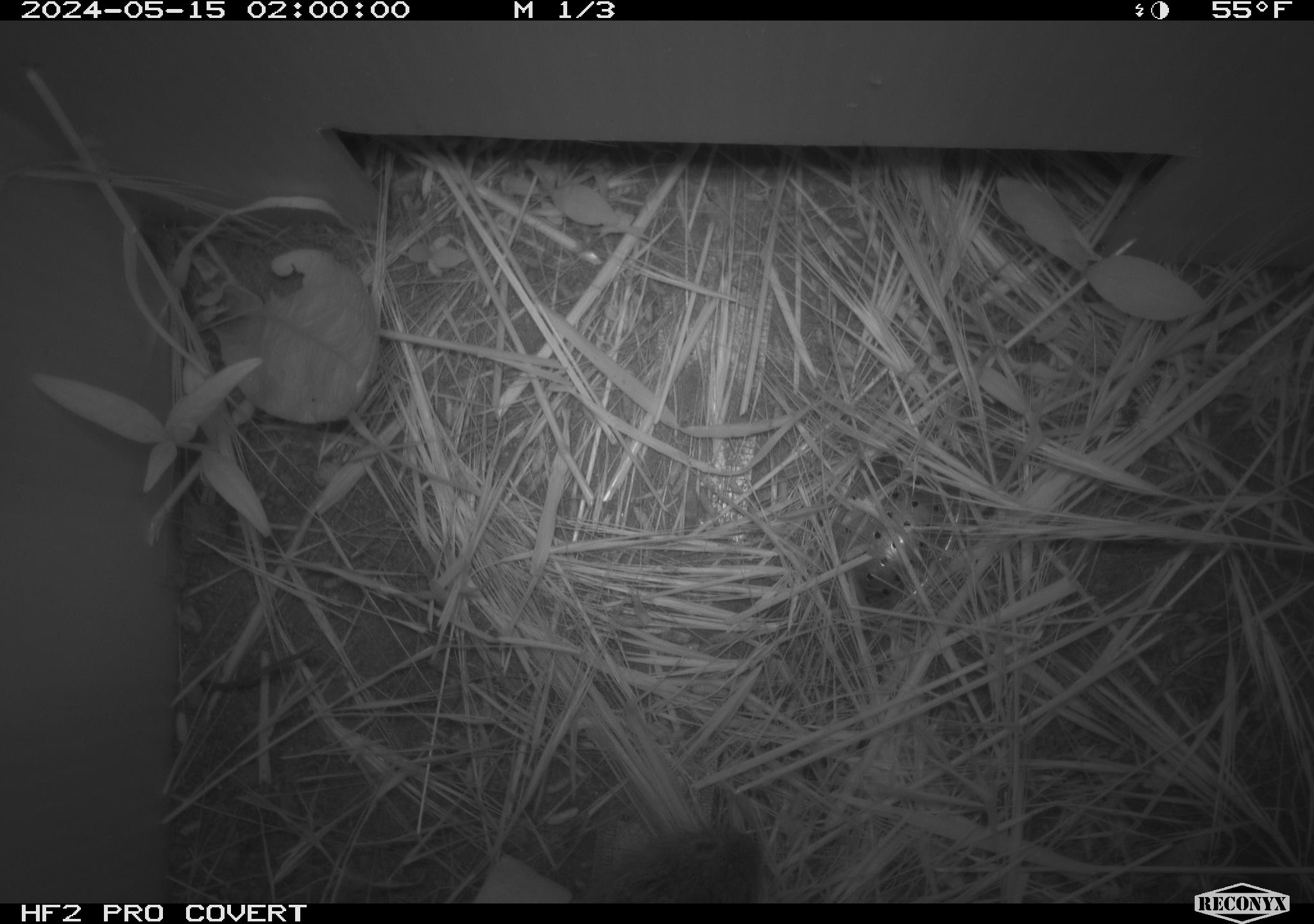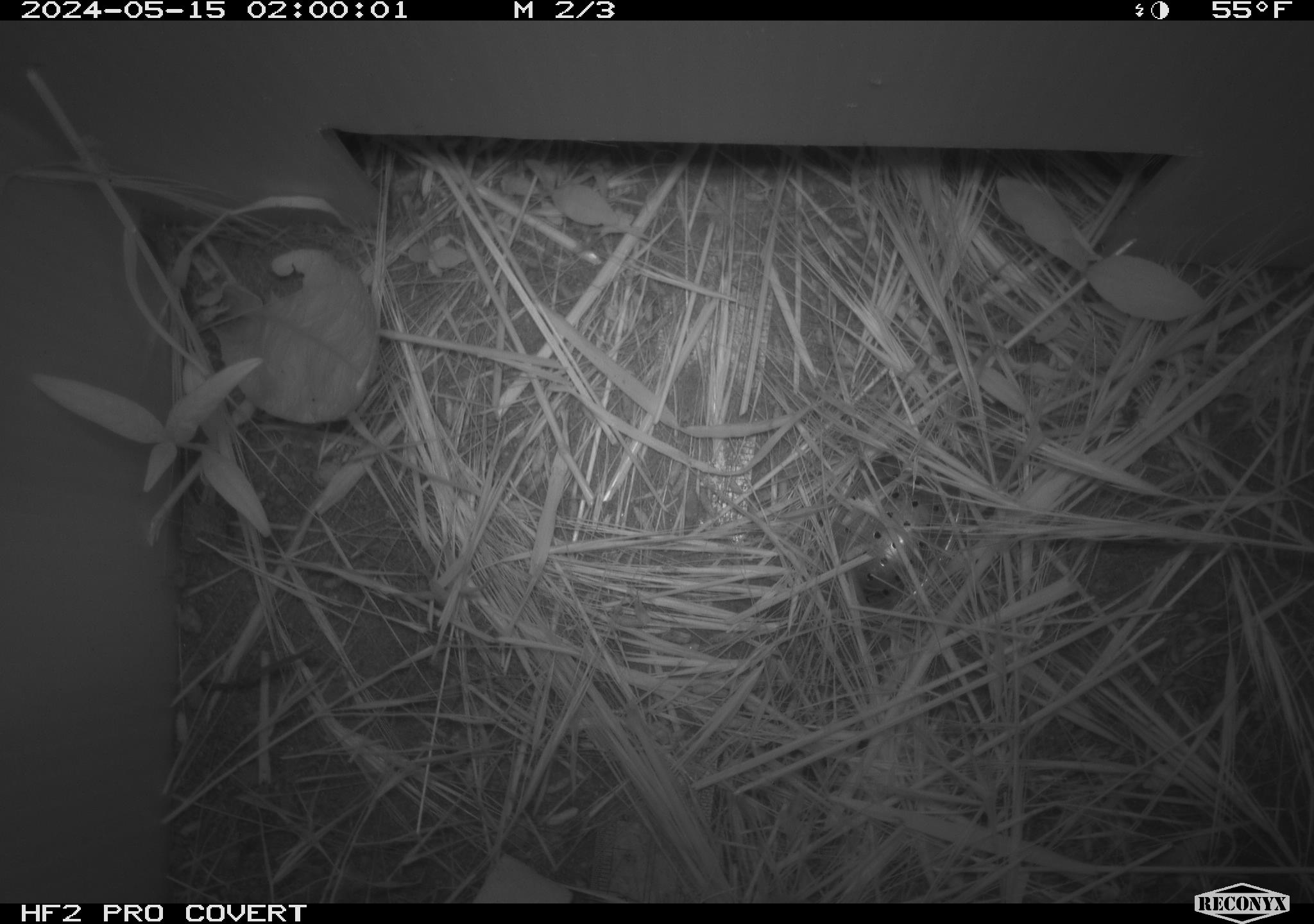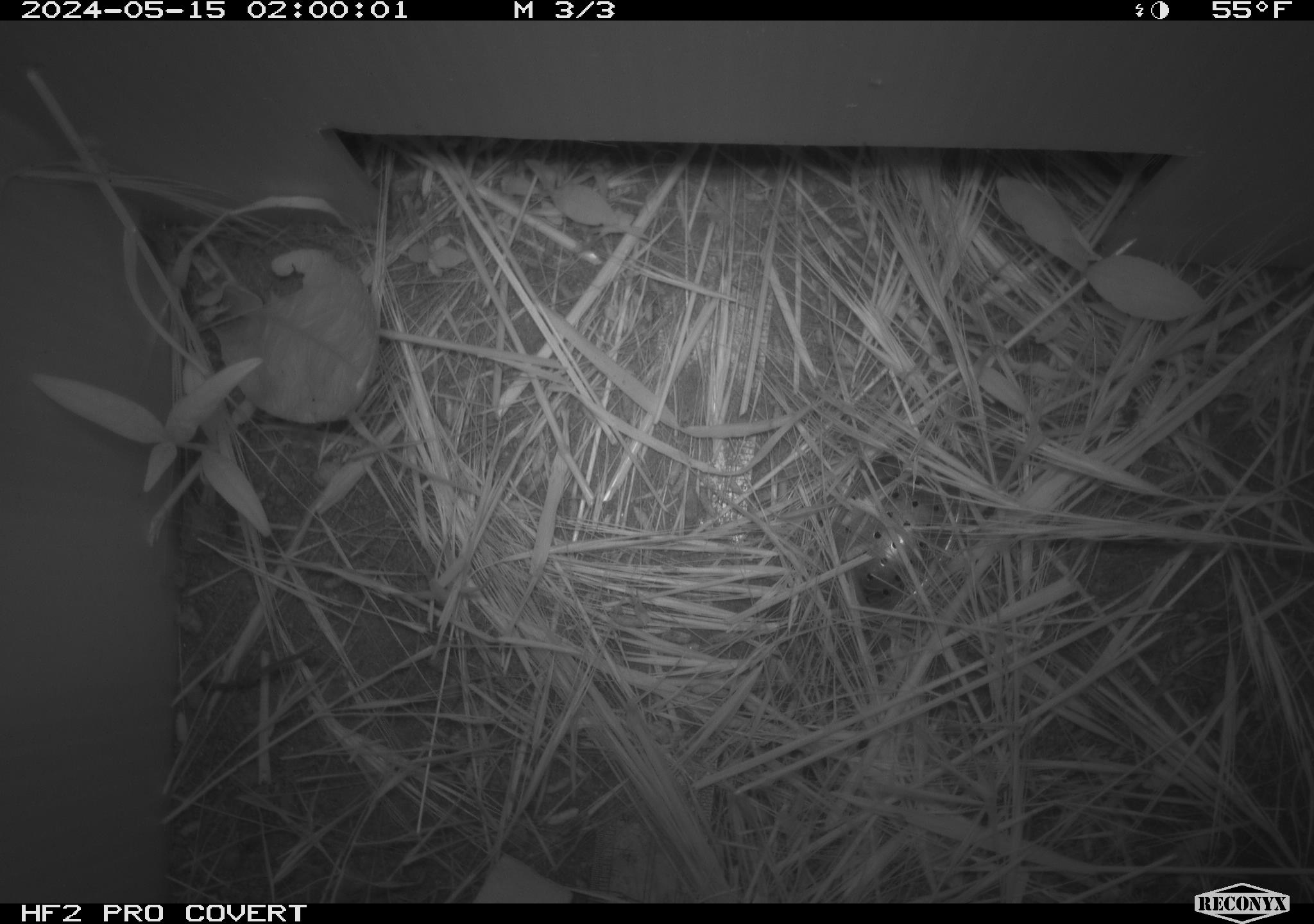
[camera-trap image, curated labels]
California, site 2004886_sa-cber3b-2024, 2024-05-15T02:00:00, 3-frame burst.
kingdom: Animalia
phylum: Chordata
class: Mammalia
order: Rodentia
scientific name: Rodentia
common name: mouse species